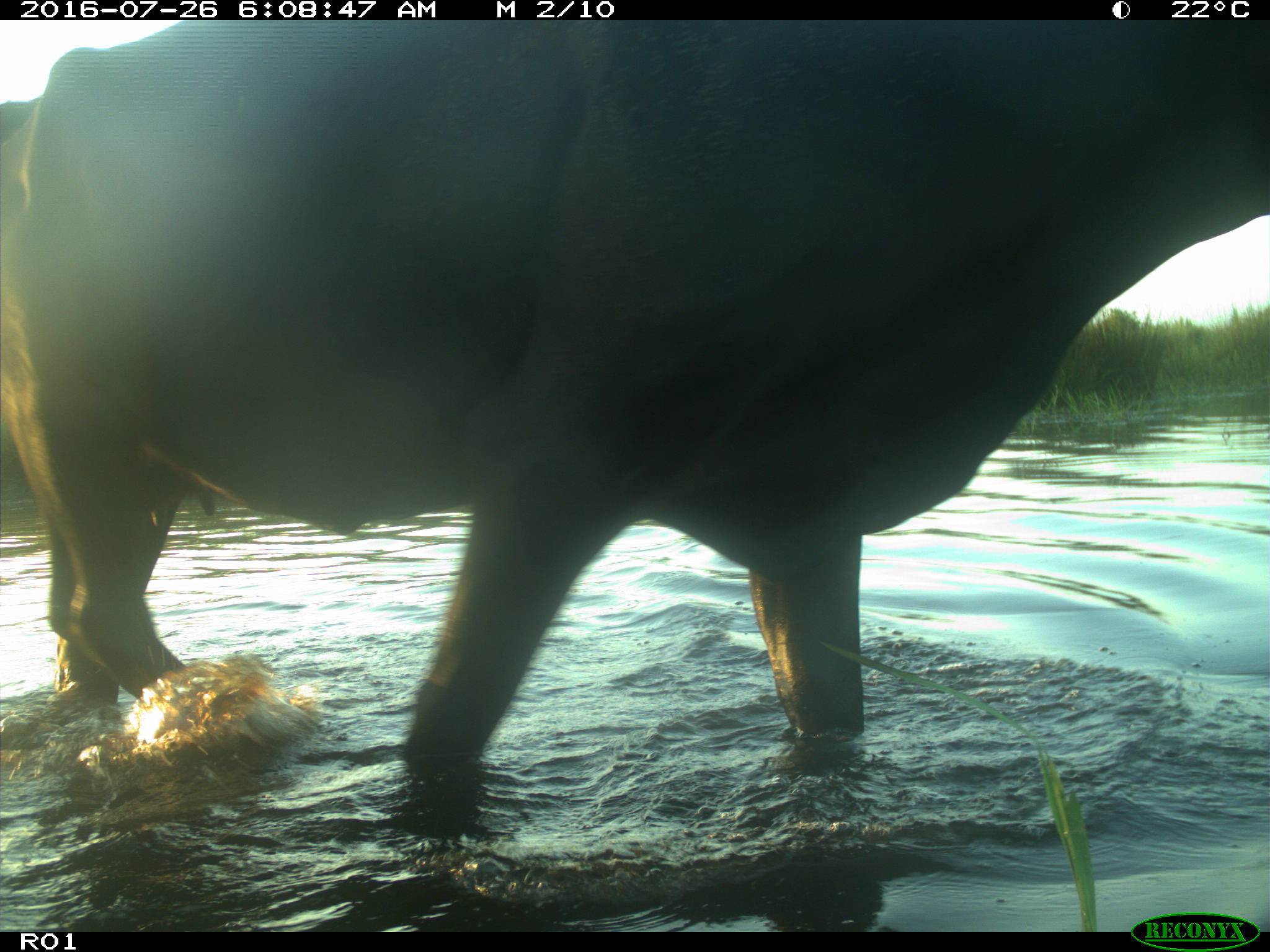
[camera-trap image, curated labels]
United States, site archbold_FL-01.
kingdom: Animalia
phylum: Chordata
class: Mammalia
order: Artiodactyla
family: Bovidae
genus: Bos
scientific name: Bos taurus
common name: domestic cow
Bos taurus (domestic cow).